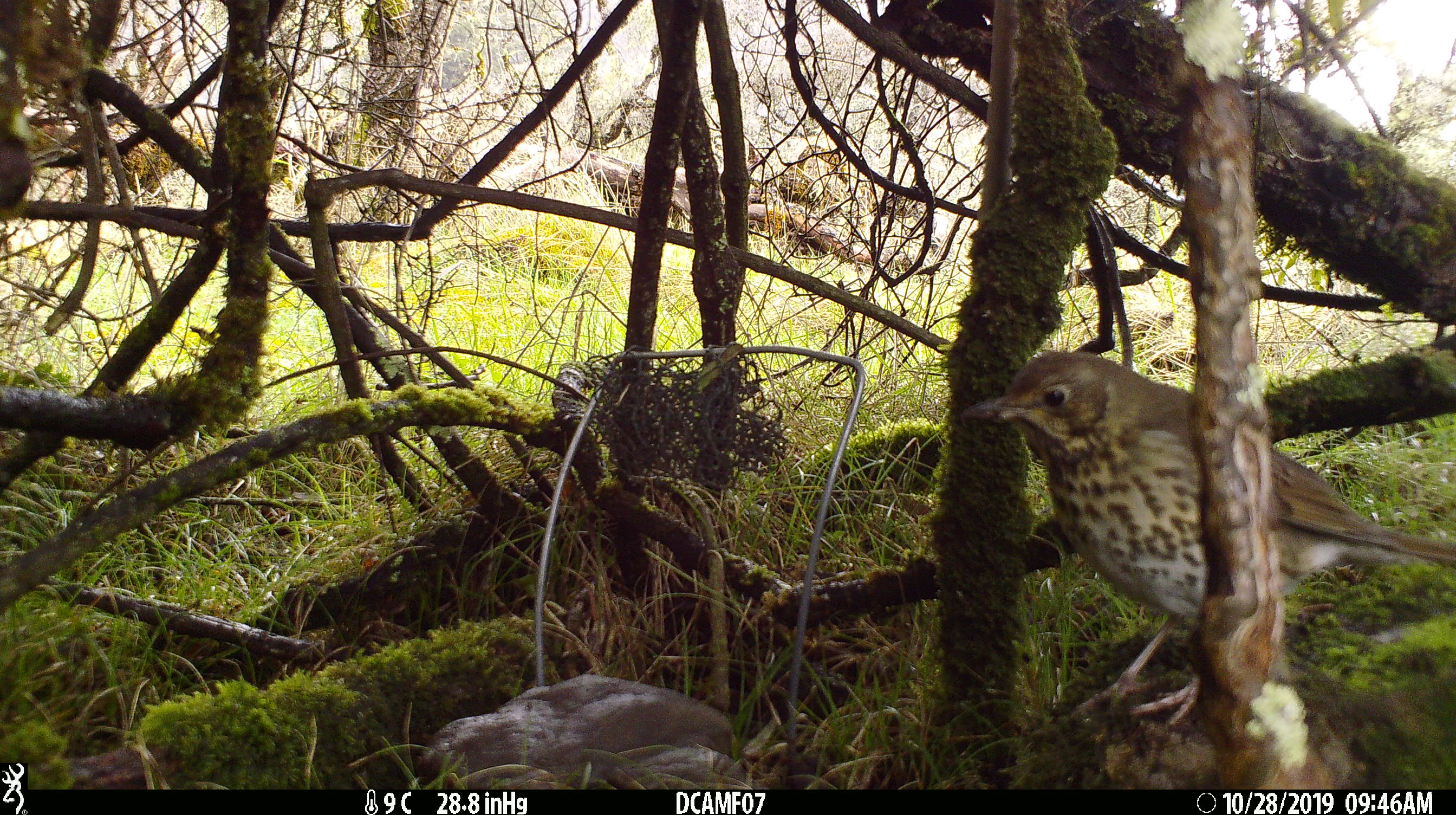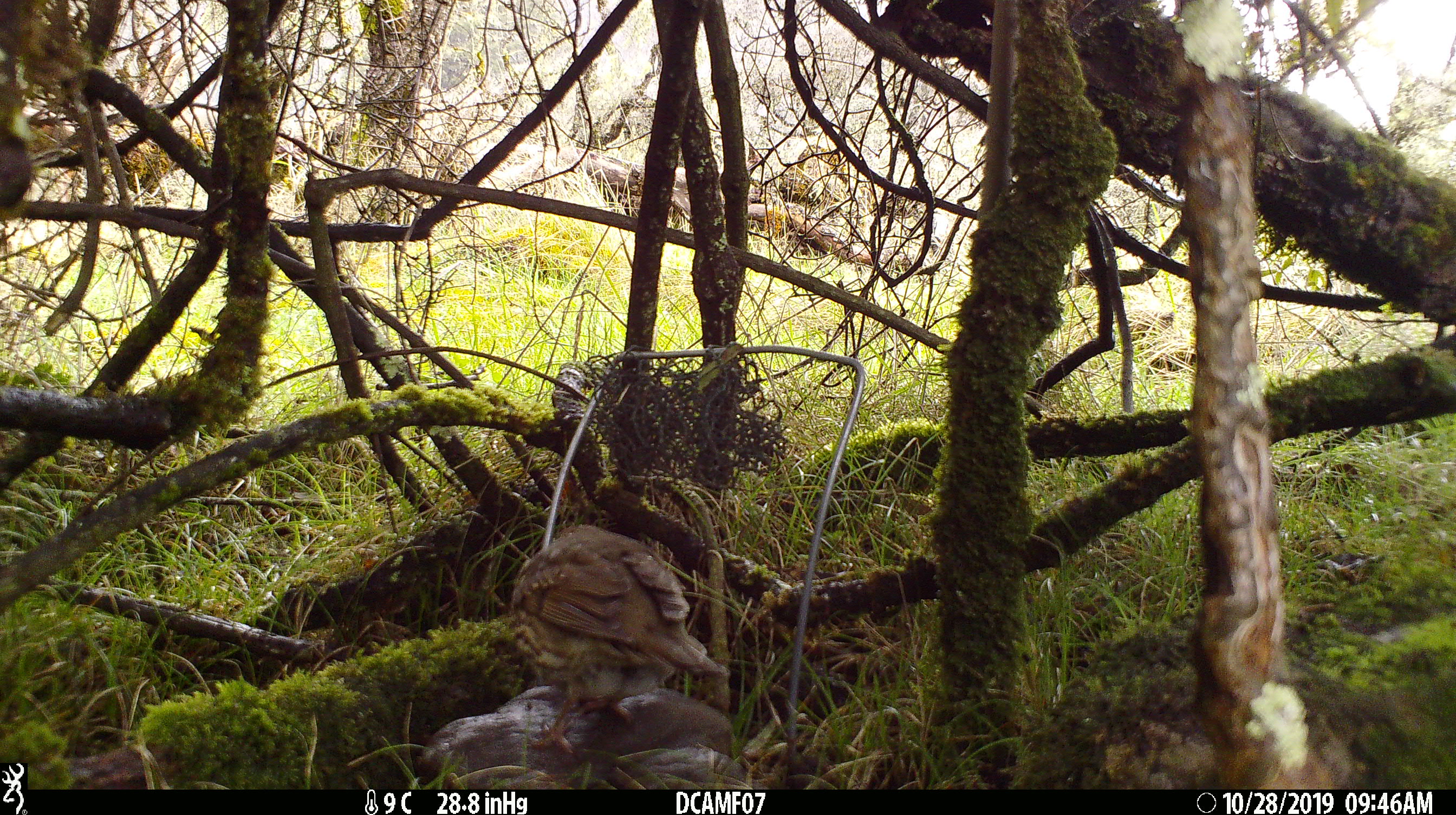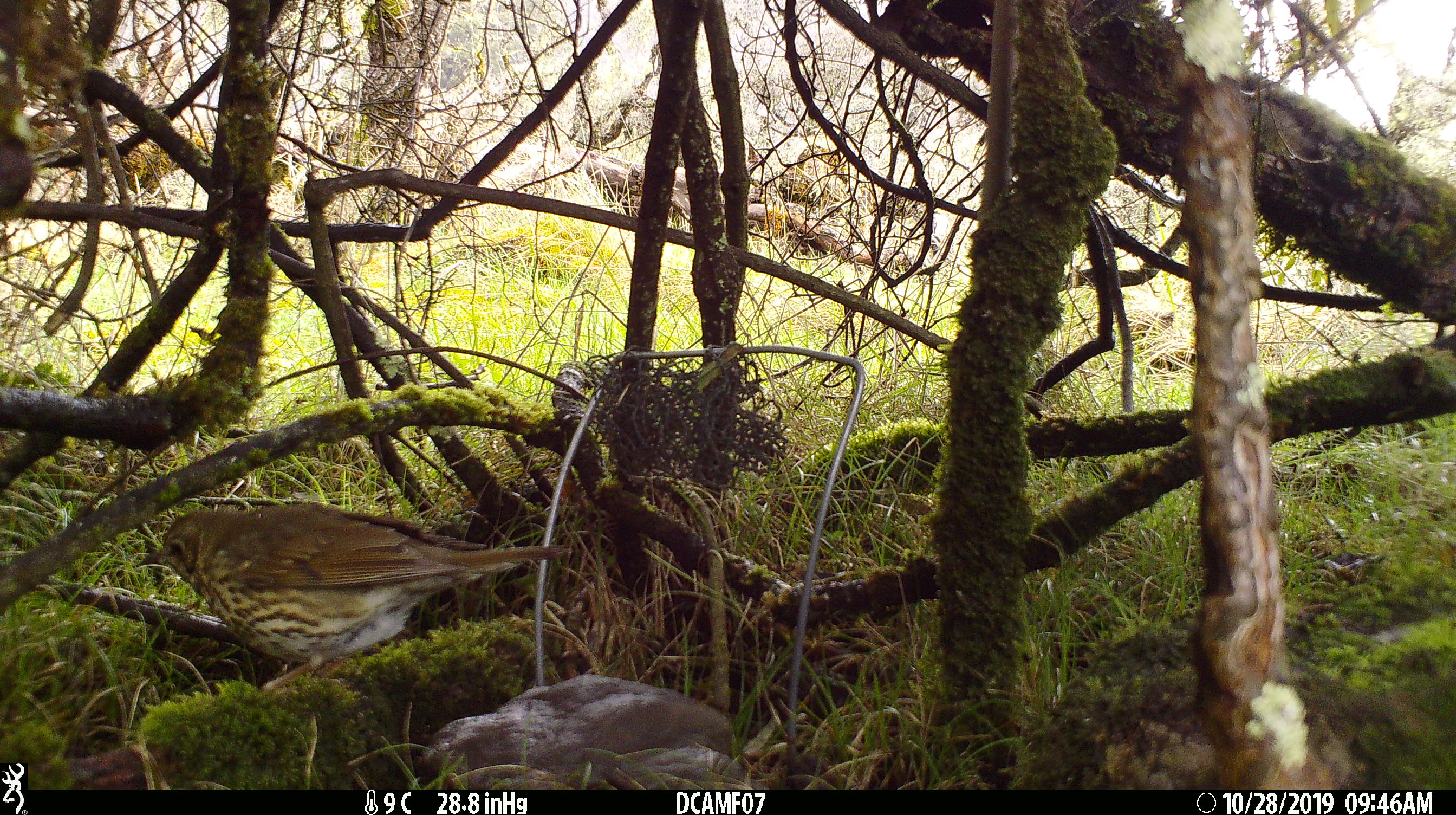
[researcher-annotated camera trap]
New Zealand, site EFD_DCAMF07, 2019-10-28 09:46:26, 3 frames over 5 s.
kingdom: Animalia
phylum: Chordata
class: Aves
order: Passeriformes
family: Turdidae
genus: Turdus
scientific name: Turdus philomelos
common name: song thrush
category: thrush